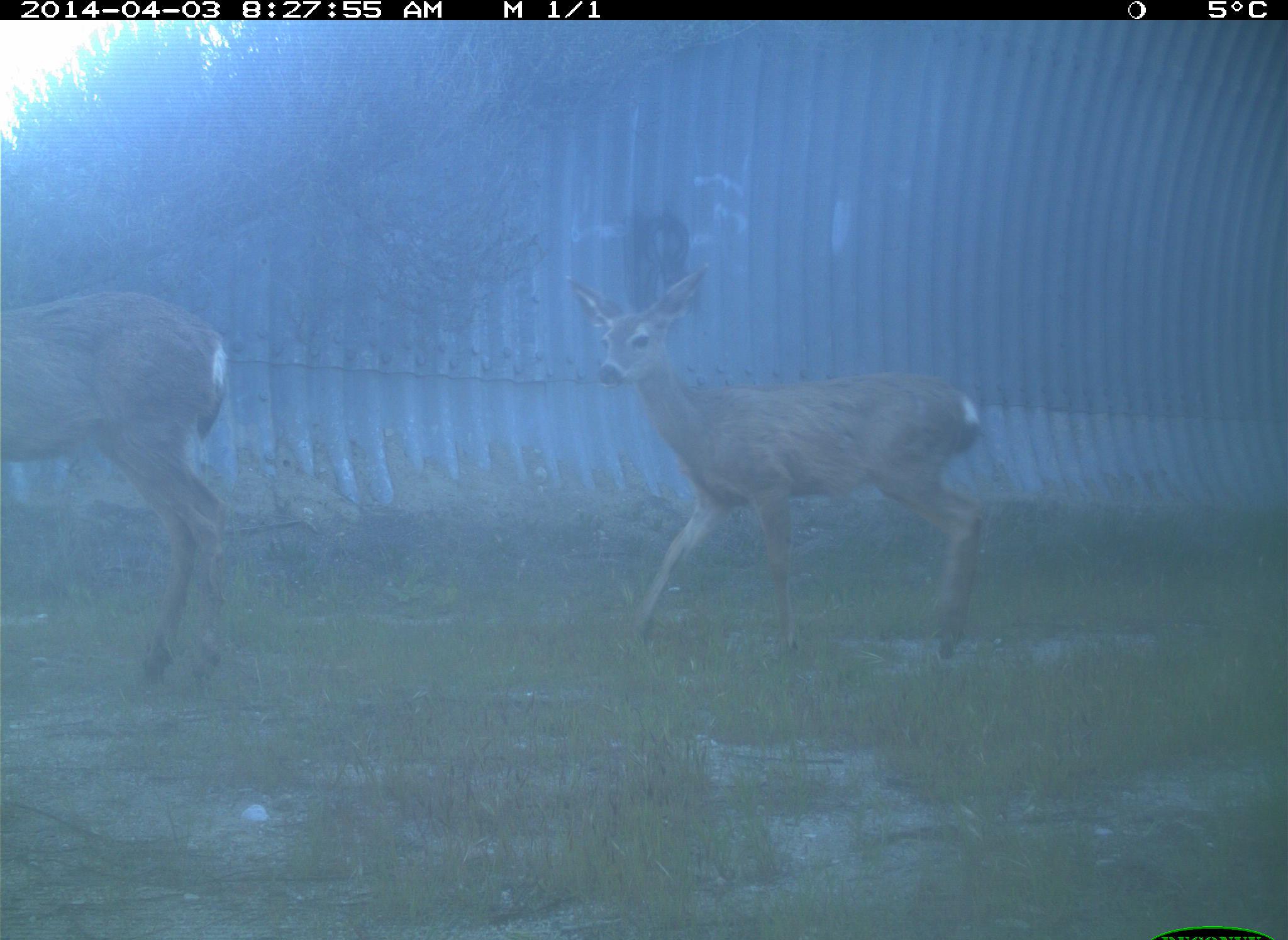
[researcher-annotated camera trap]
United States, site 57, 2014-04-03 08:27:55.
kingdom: Animalia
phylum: Chordata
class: Mammalia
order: Artiodactyla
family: Cervidae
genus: Odocoileus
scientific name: Odocoileus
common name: deer